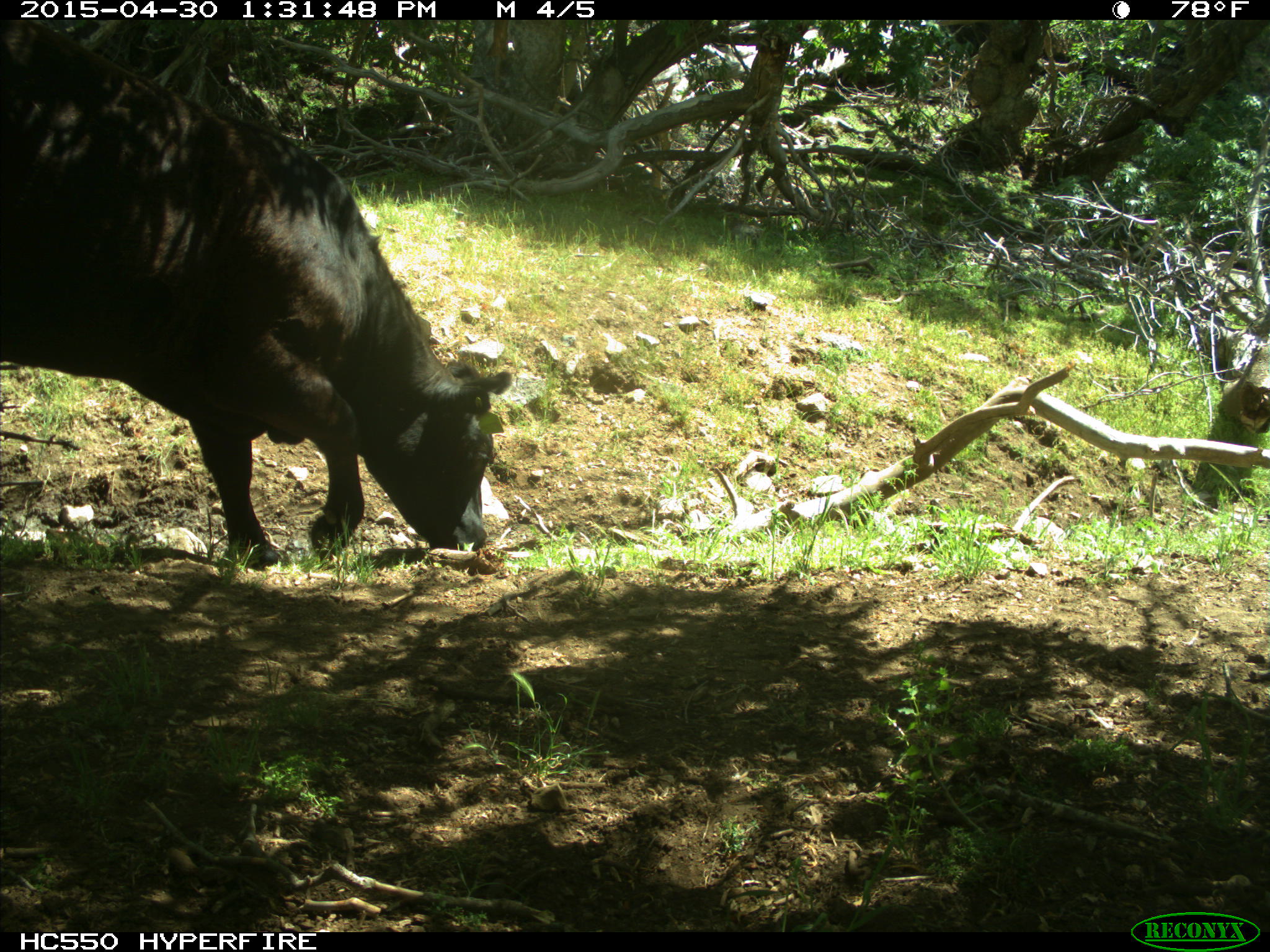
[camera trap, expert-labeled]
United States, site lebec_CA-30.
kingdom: Animalia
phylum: Chordata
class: Mammalia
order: Artiodactyla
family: Bovidae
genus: Bos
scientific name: Bos taurus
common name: domestic cow